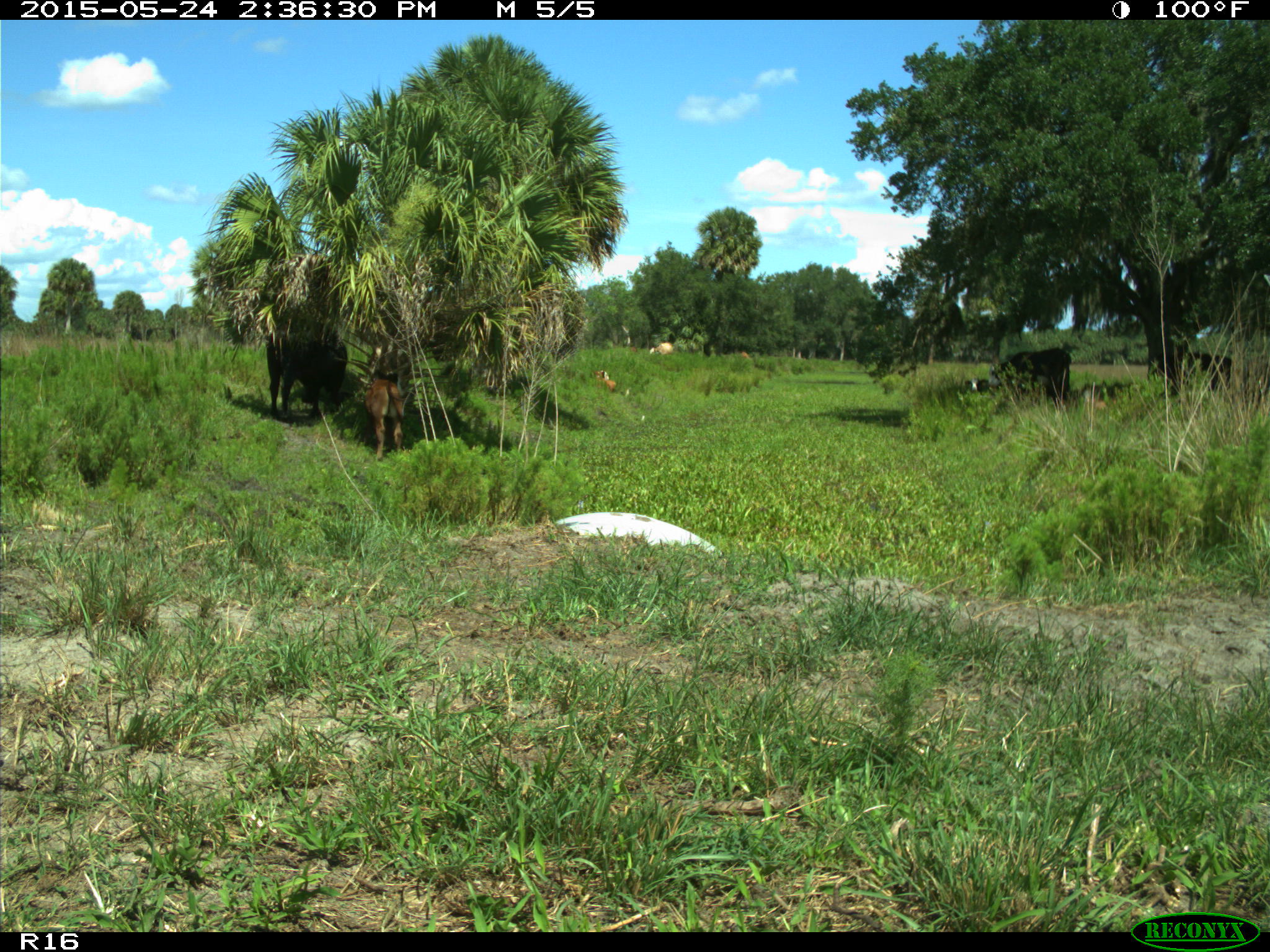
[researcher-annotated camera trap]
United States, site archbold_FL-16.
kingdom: Animalia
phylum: Chordata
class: Mammalia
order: Artiodactyla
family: Bovidae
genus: Bos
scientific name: Bos taurus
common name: domestic cow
Bos taurus (domestic cow).